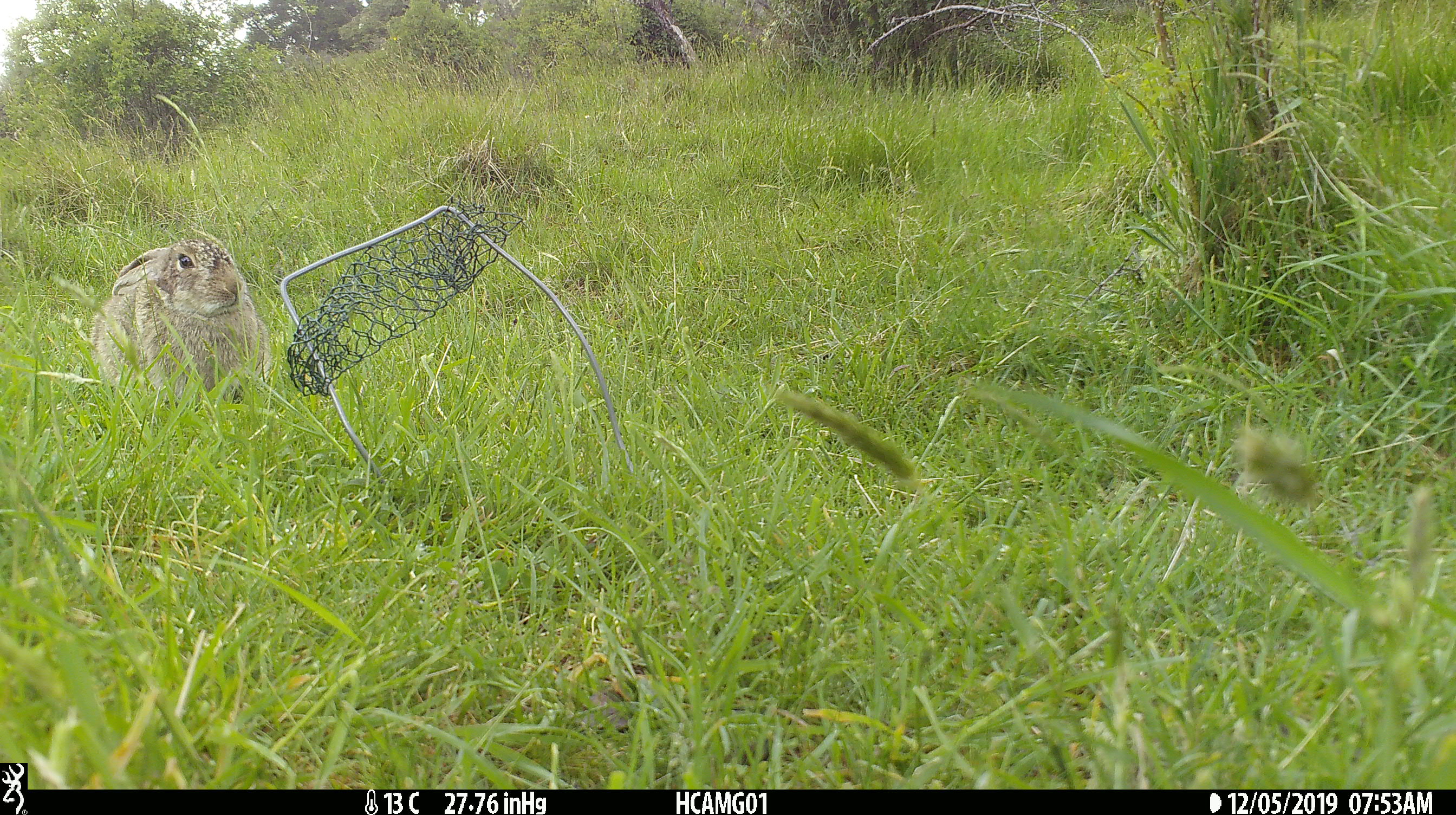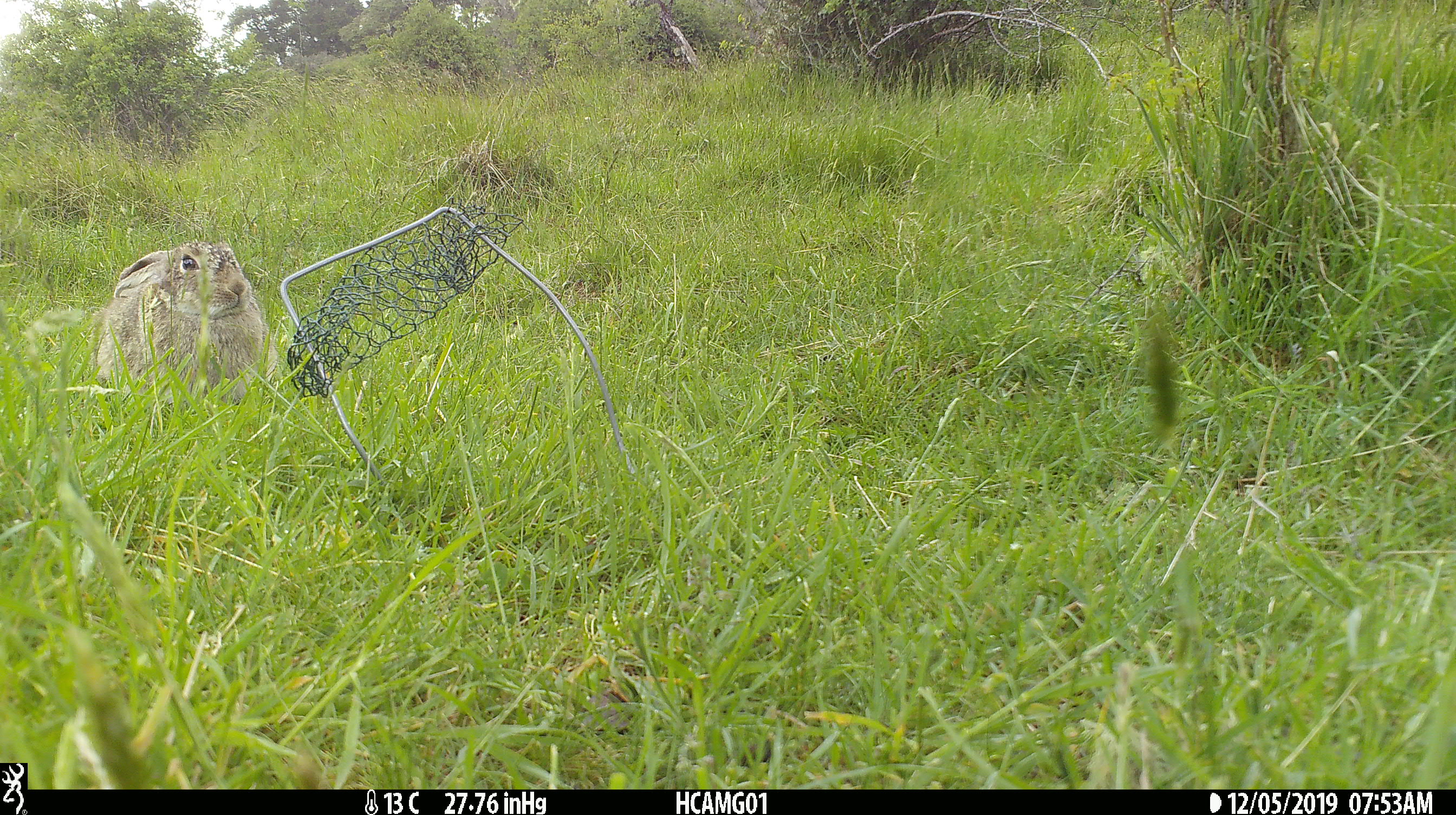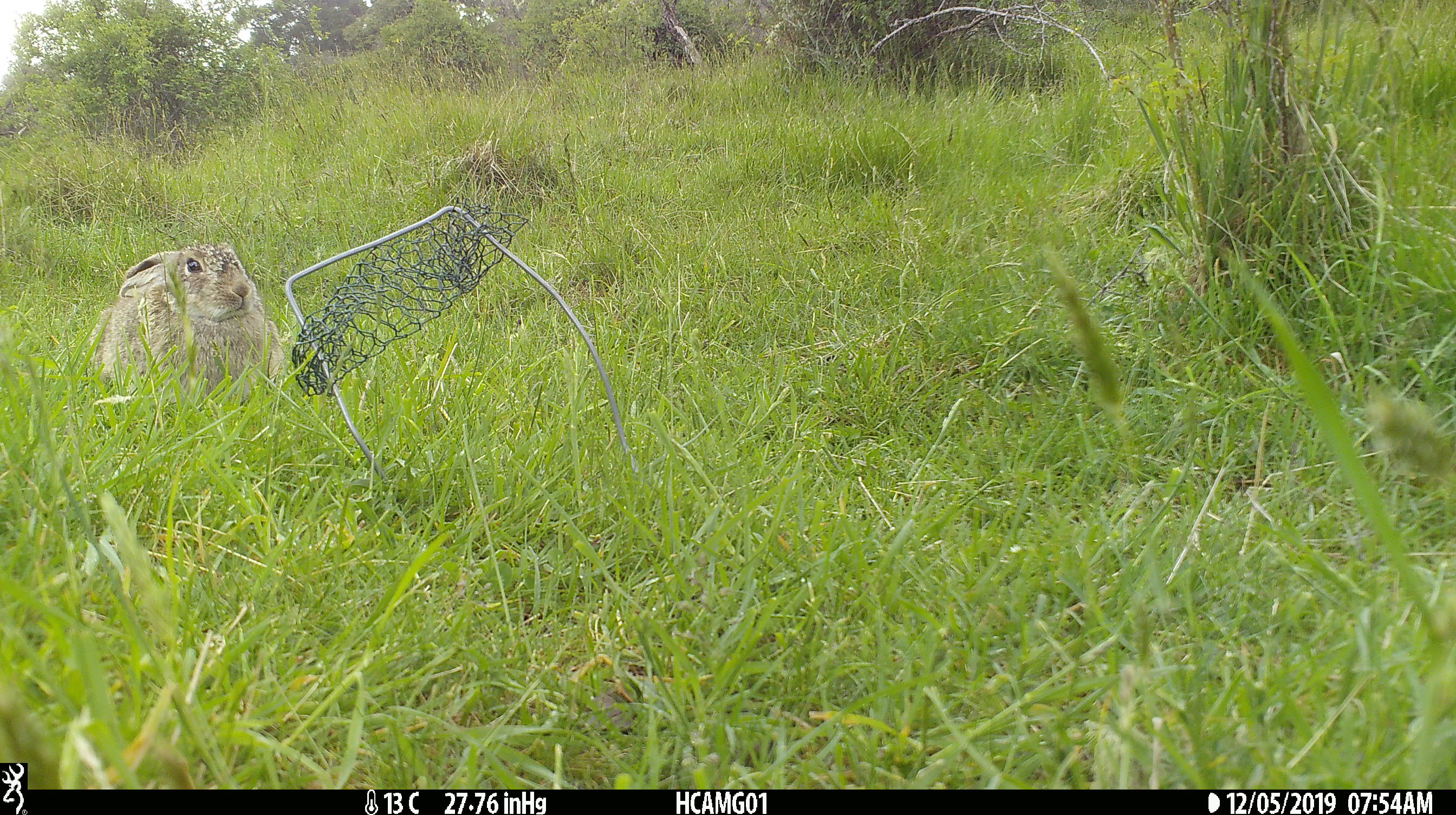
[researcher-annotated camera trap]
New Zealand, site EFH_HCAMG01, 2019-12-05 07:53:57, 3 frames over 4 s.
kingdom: Animalia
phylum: Chordata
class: Mammalia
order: Lagomorpha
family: Leporidae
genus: Oryctolagus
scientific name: Oryctolagus cuniculus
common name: european rabbit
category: rabbit